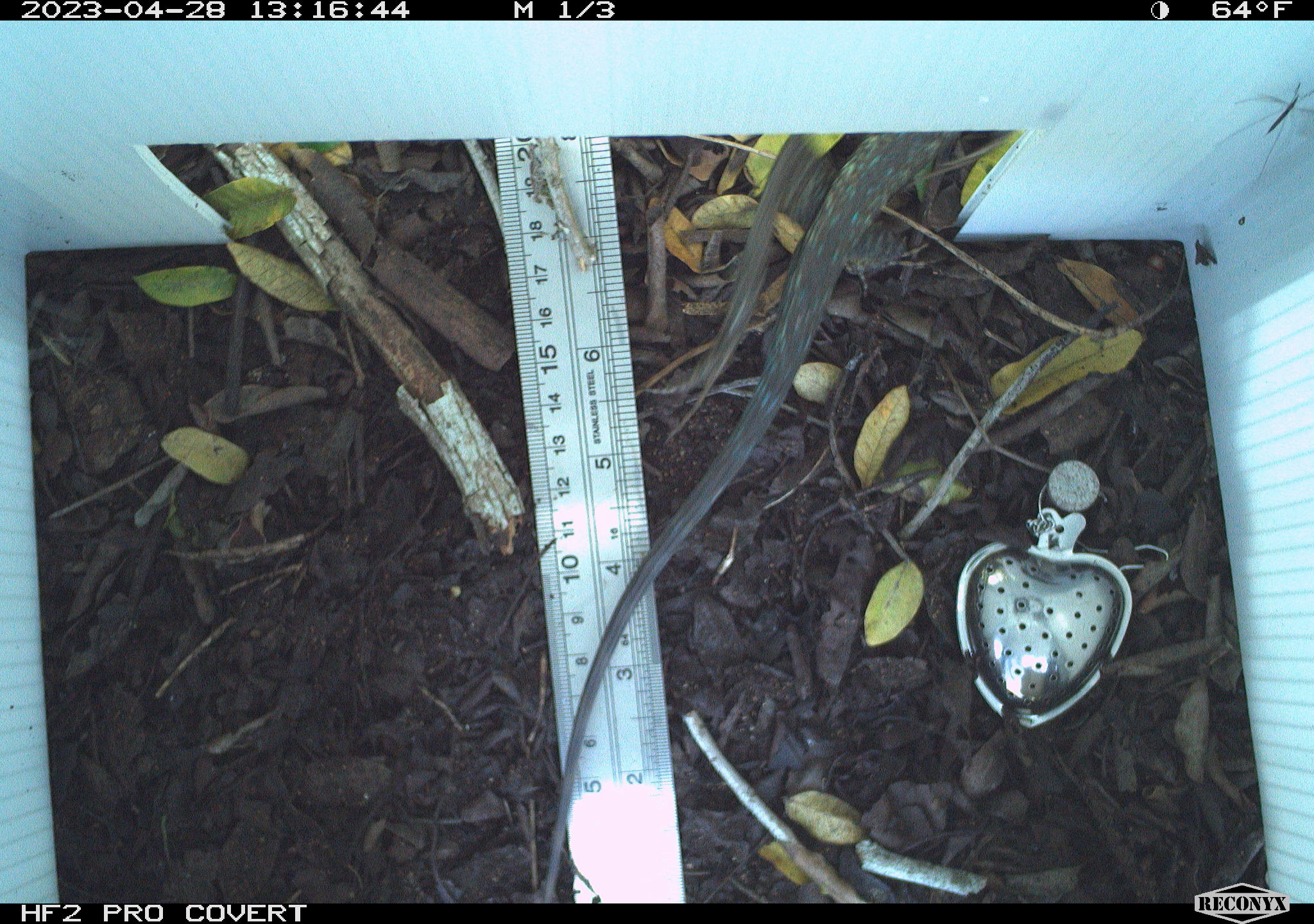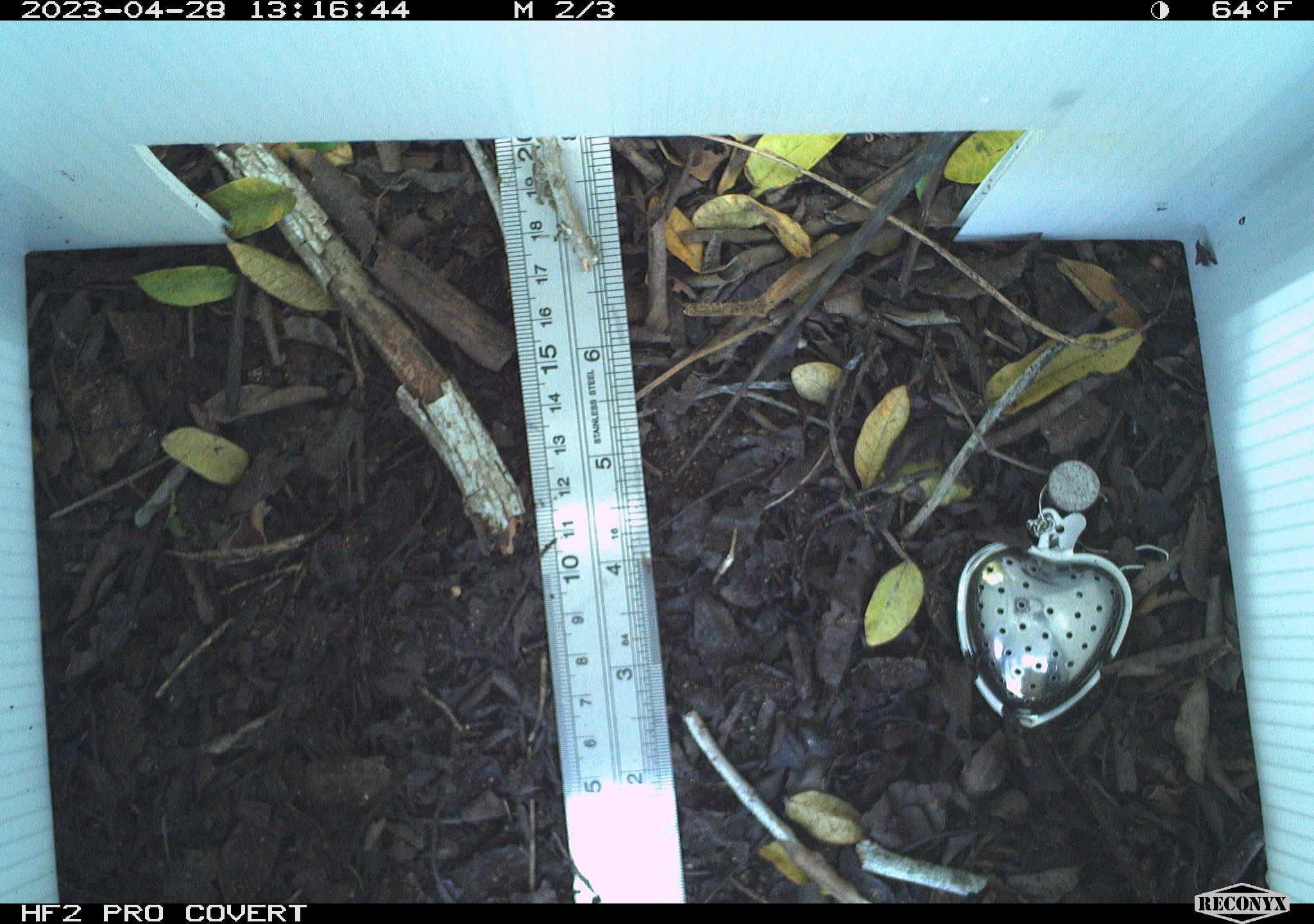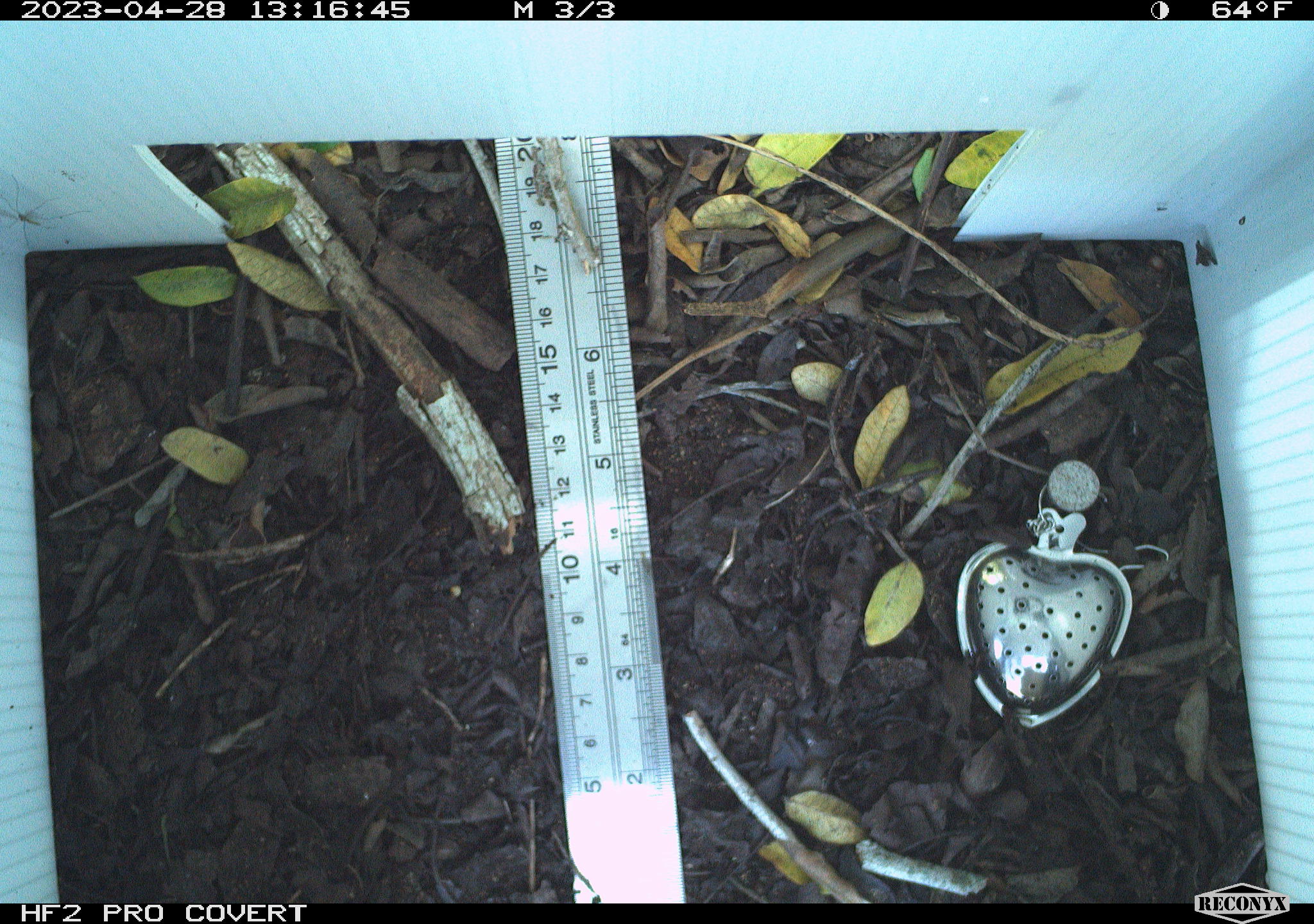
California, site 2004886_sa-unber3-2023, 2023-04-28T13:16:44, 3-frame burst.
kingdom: Animalia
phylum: Chordata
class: Reptilia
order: Squamata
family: Phrynosomatidae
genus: Sceloporus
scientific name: Sceloporus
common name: spiny lizards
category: sceloporus species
Sceloporus species (spiny lizards) (Sceloporus).